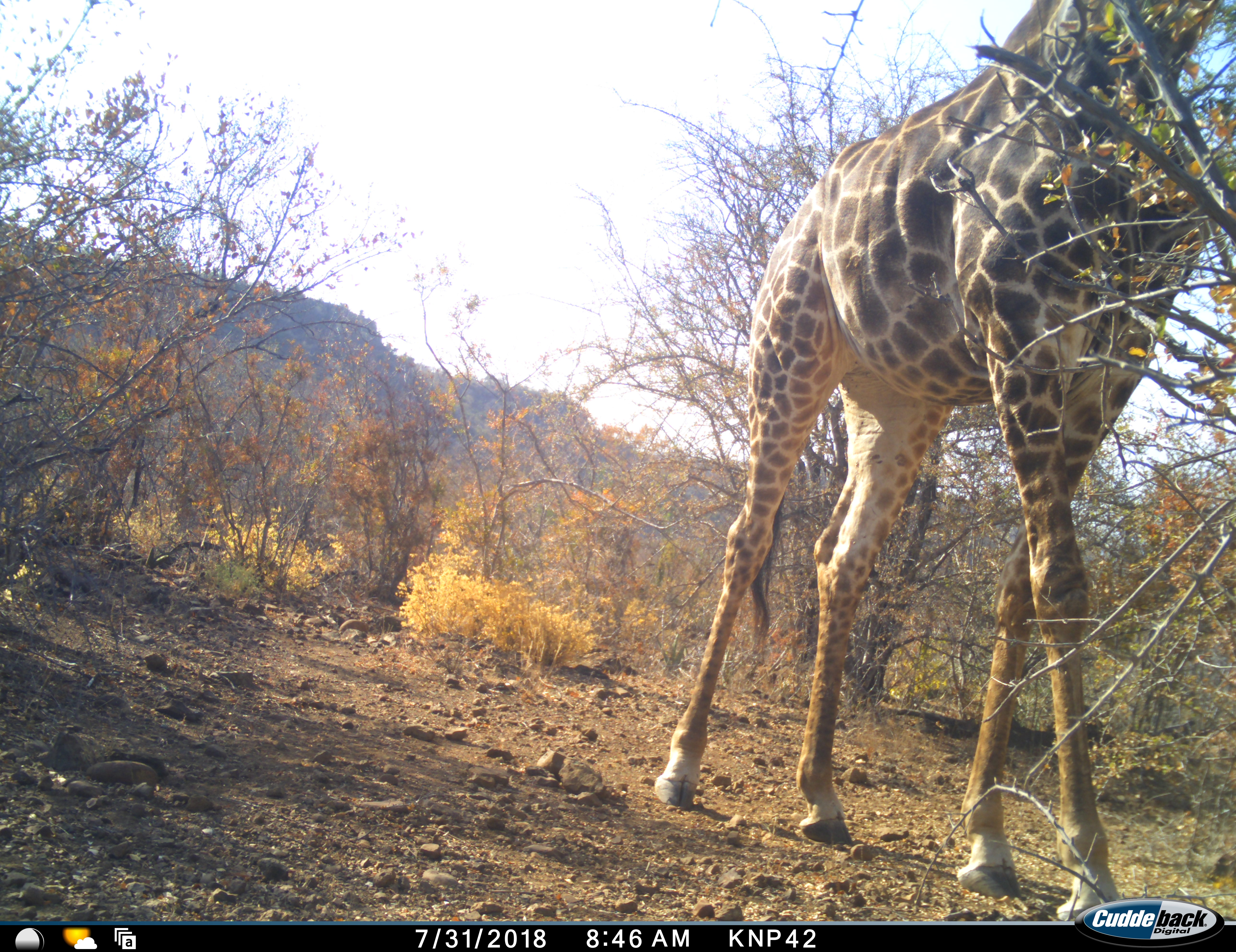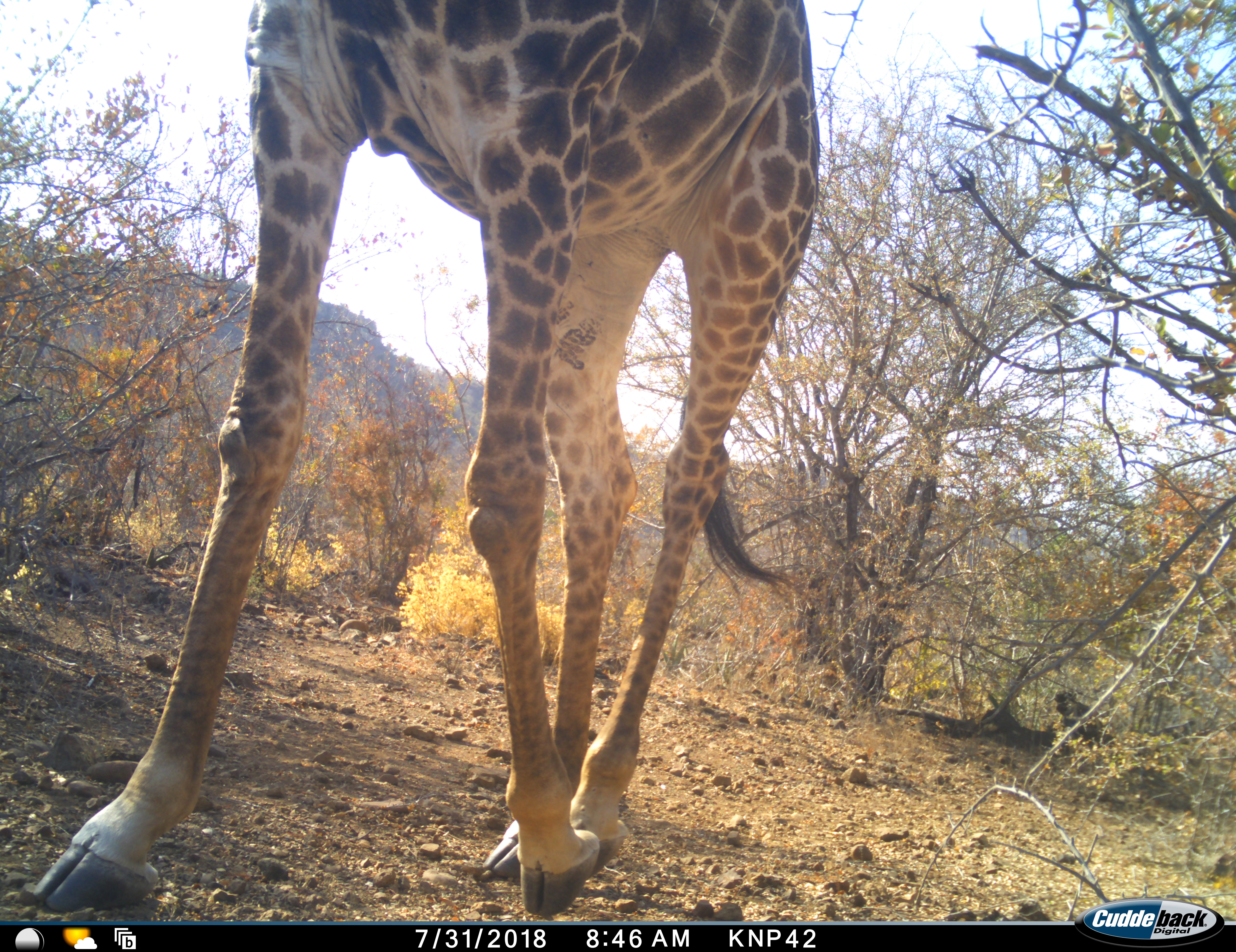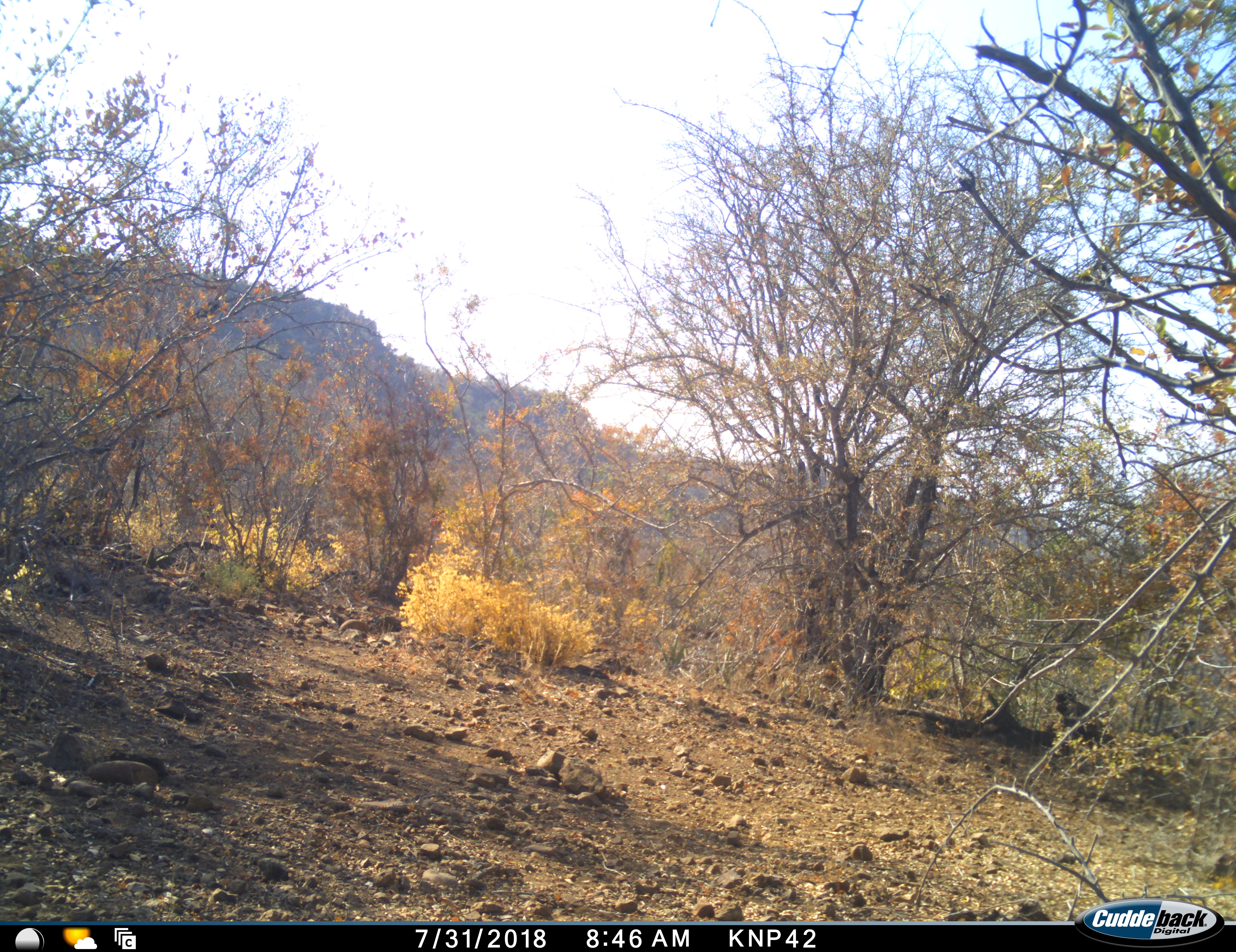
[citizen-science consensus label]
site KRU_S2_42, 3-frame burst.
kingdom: Animalia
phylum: Chordata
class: Mammalia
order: Artiodactyla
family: Giraffidae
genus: Giraffa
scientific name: Giraffa camelopardalis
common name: giraffe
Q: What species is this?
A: Giraffe (Giraffa camelopardalis).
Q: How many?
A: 1.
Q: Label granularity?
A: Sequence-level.